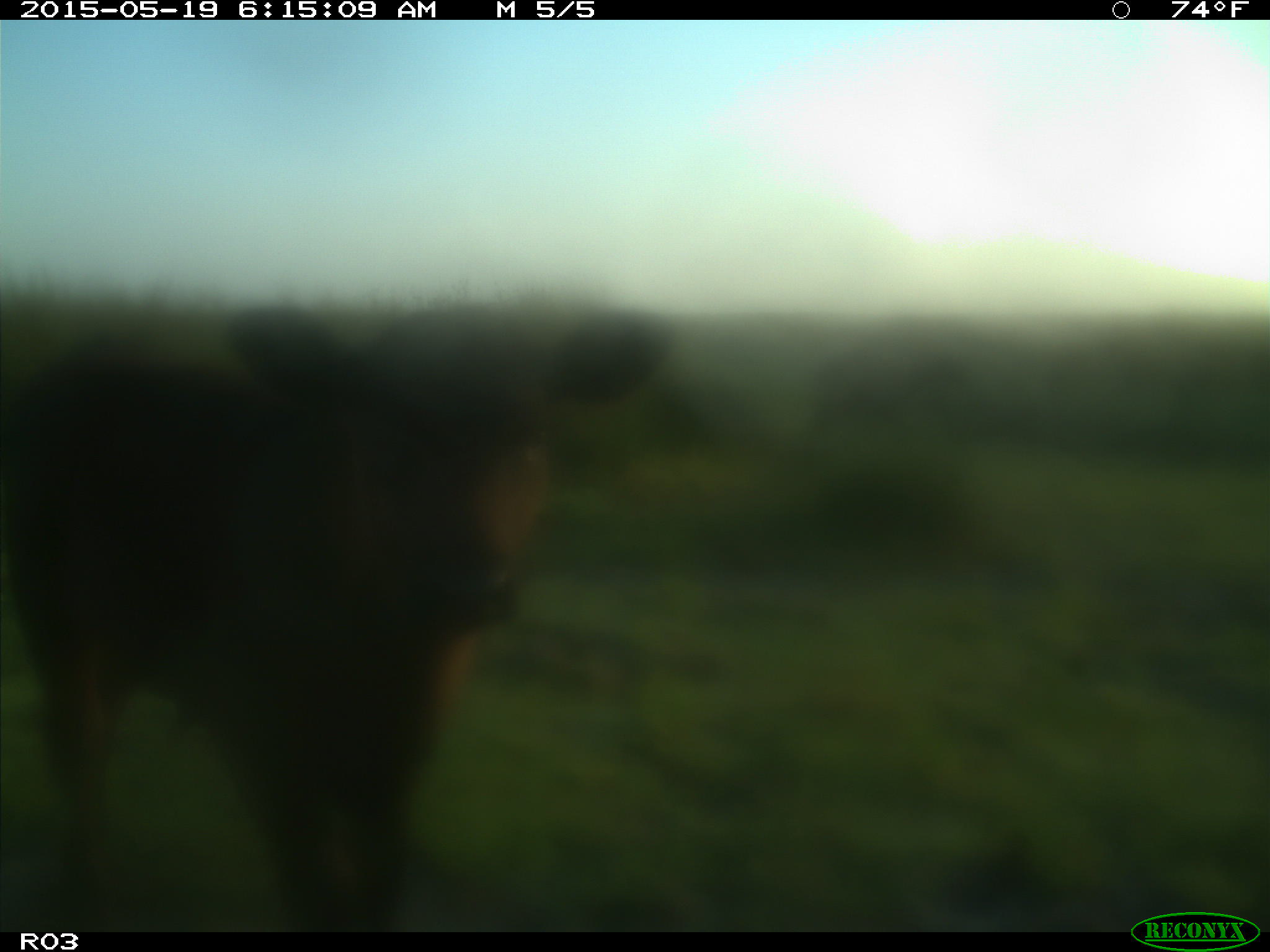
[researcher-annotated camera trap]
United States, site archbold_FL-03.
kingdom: Animalia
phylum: Chordata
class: Mammalia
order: Artiodactyla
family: Bovidae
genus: Bos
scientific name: Bos taurus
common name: domestic cow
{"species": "Bos taurus (domestic cow)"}